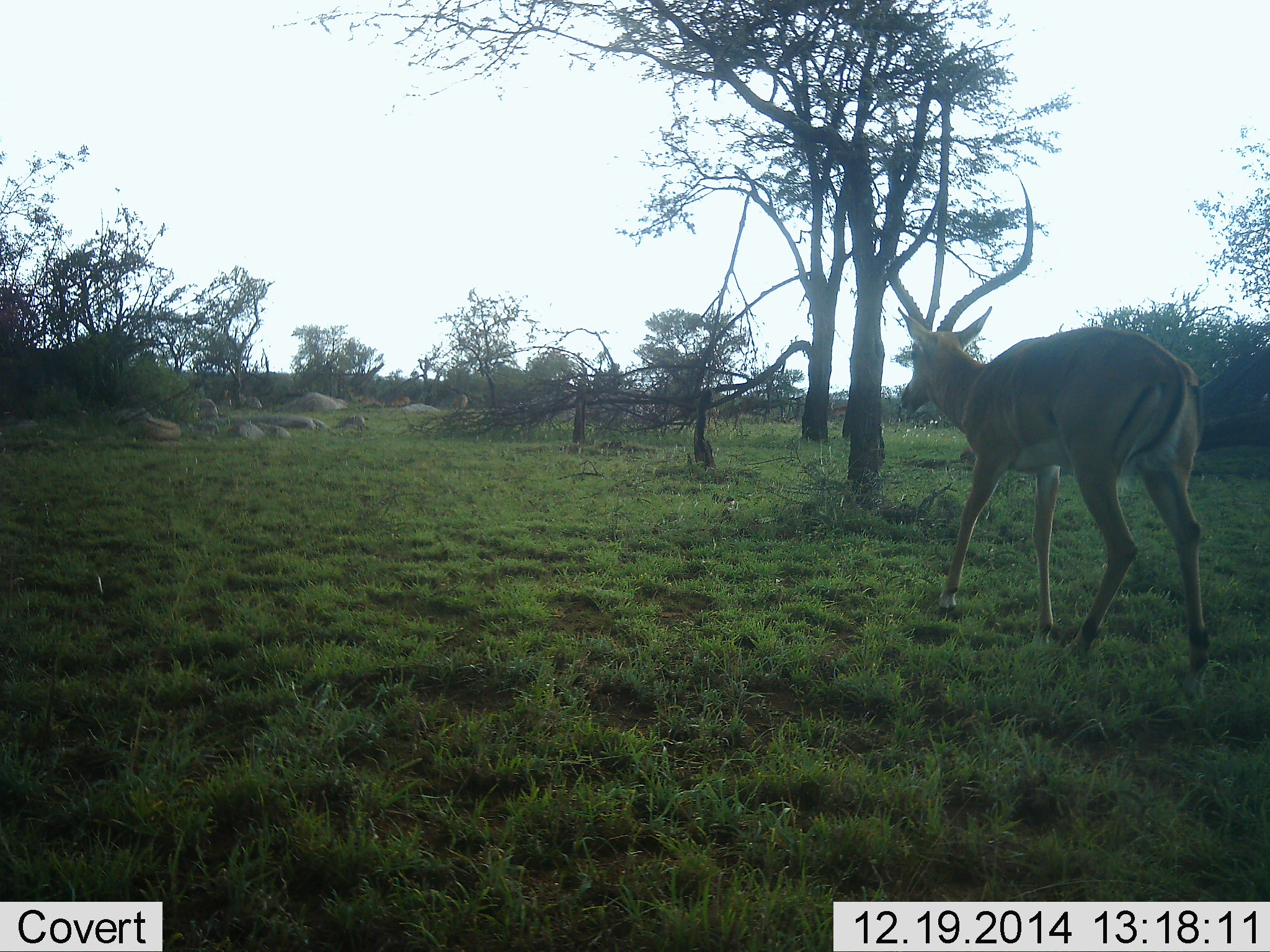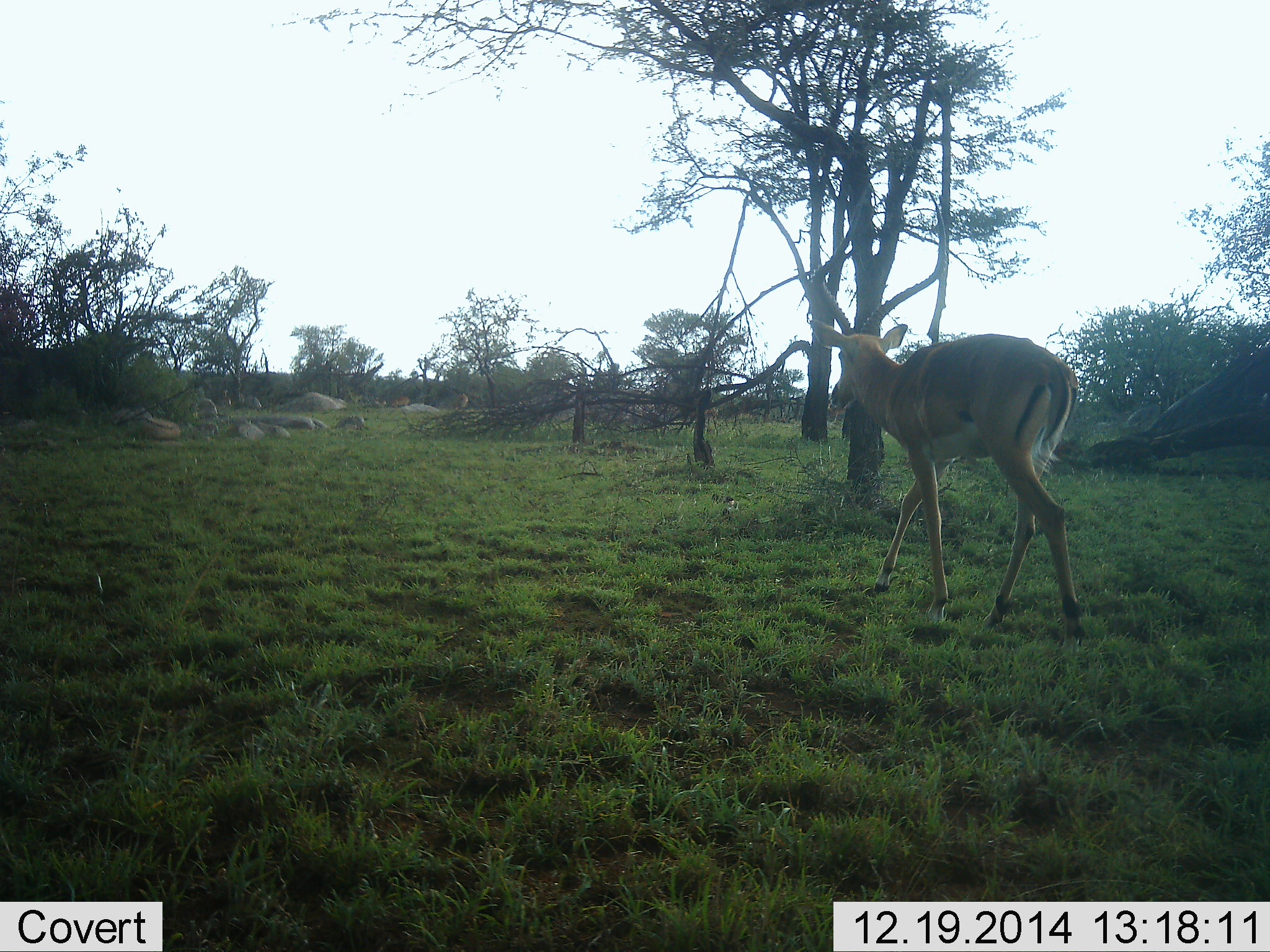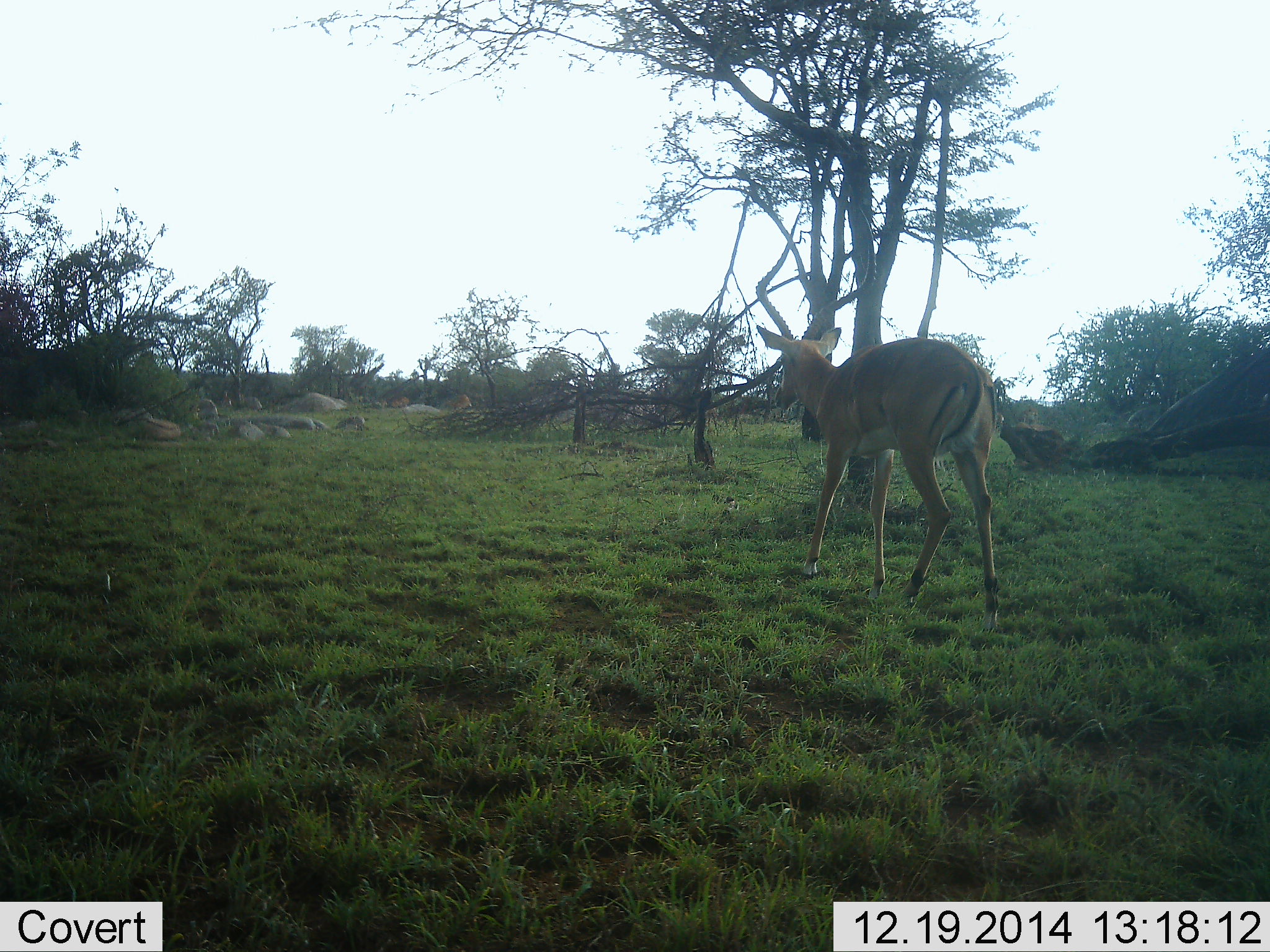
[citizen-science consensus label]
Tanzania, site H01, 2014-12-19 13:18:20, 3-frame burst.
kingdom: Animalia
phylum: Chordata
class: Mammalia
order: Artiodactyla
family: Bovidae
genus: Aepyceros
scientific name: Aepyceros melampus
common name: impala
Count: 1.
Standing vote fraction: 0%.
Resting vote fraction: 0%.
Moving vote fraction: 100%.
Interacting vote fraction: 0%.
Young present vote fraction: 0%.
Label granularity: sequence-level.